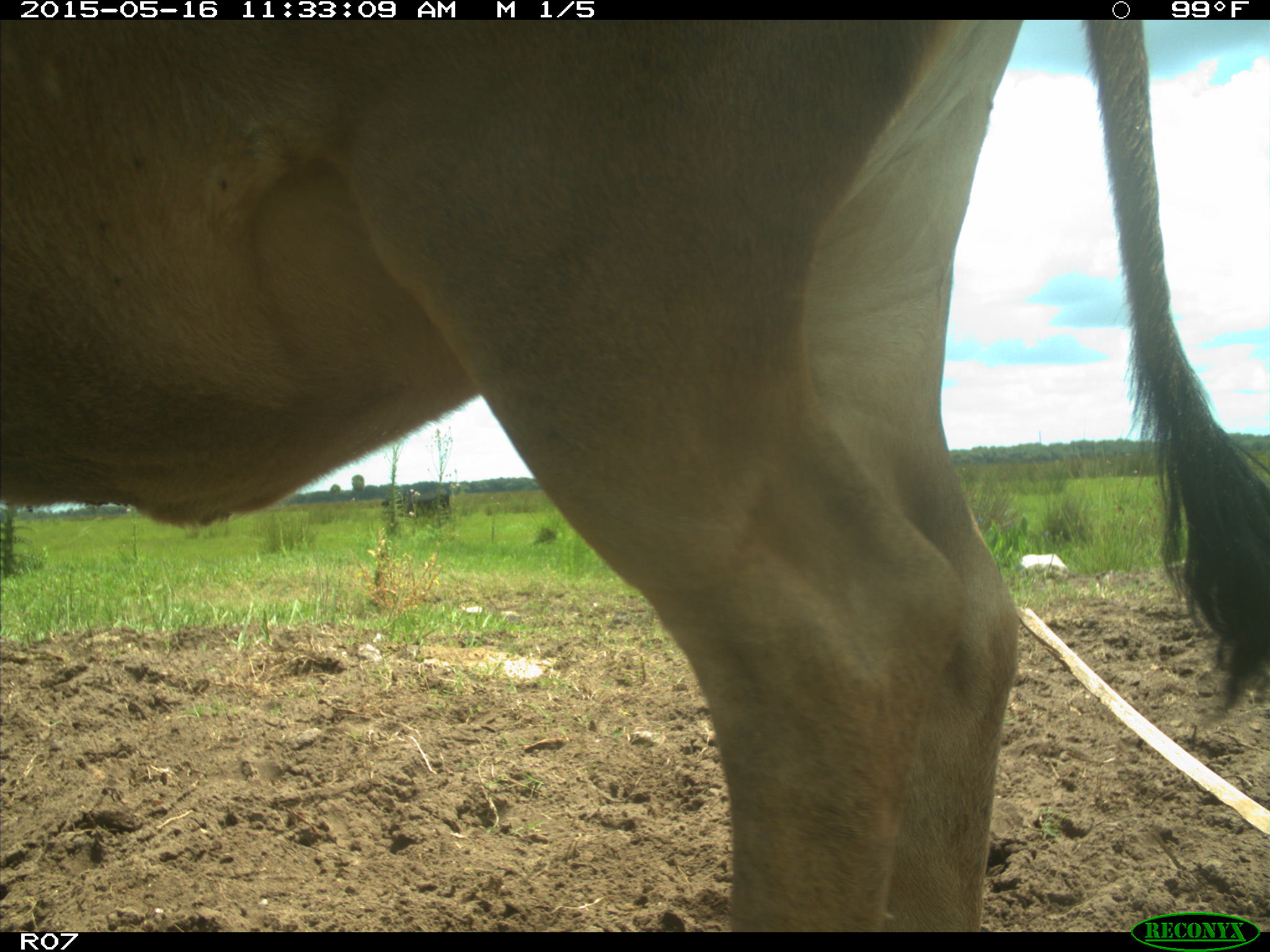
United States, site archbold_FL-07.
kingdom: Animalia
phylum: Chordata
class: Mammalia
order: Artiodactyla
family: Bovidae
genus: Bos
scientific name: Bos taurus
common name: domestic cow